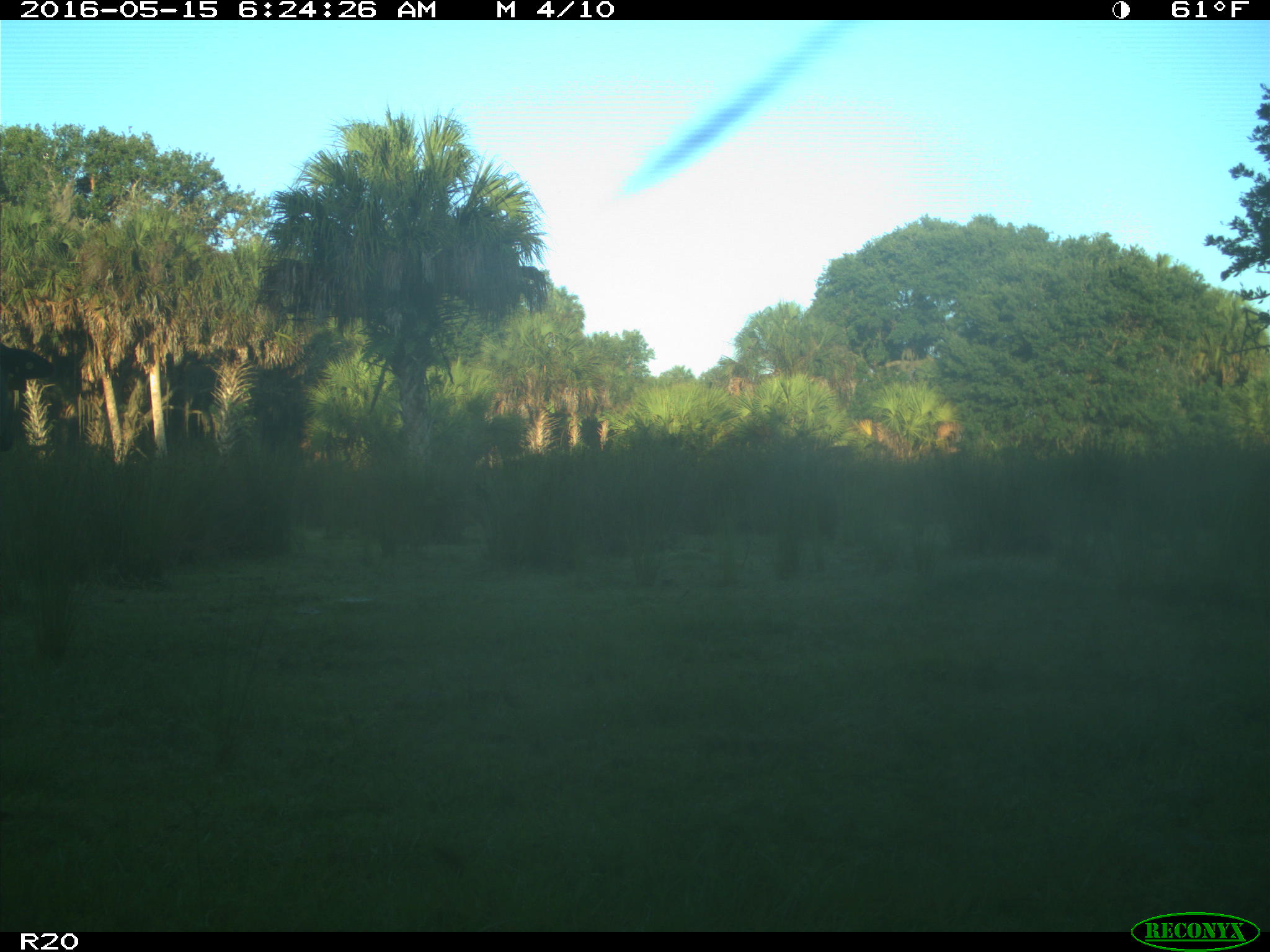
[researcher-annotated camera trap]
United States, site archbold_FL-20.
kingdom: Animalia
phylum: Chordata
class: Mammalia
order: Artiodactyla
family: Bovidae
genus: Bos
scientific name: Bos taurus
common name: domestic cow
Bos taurus (domestic cow).